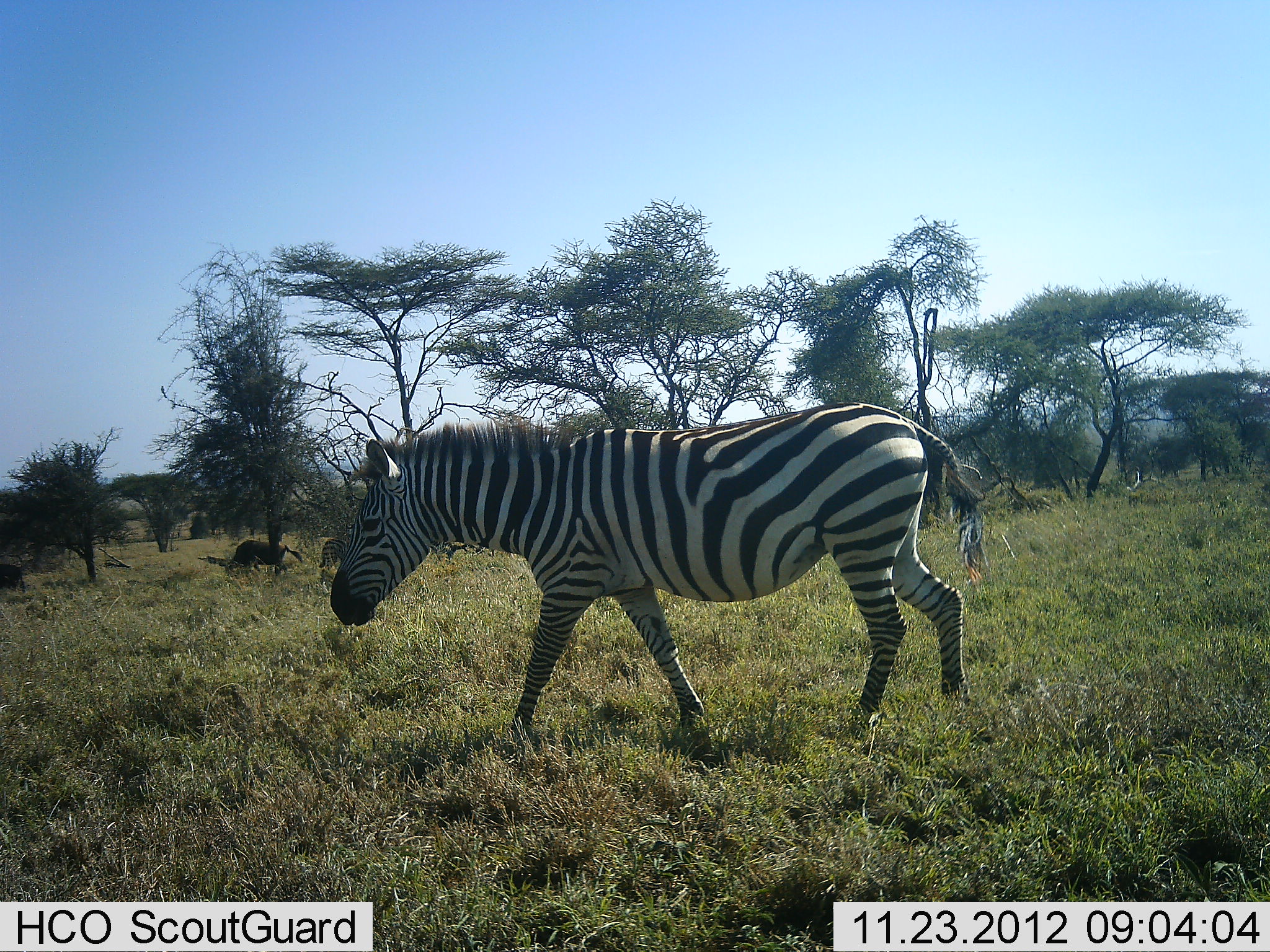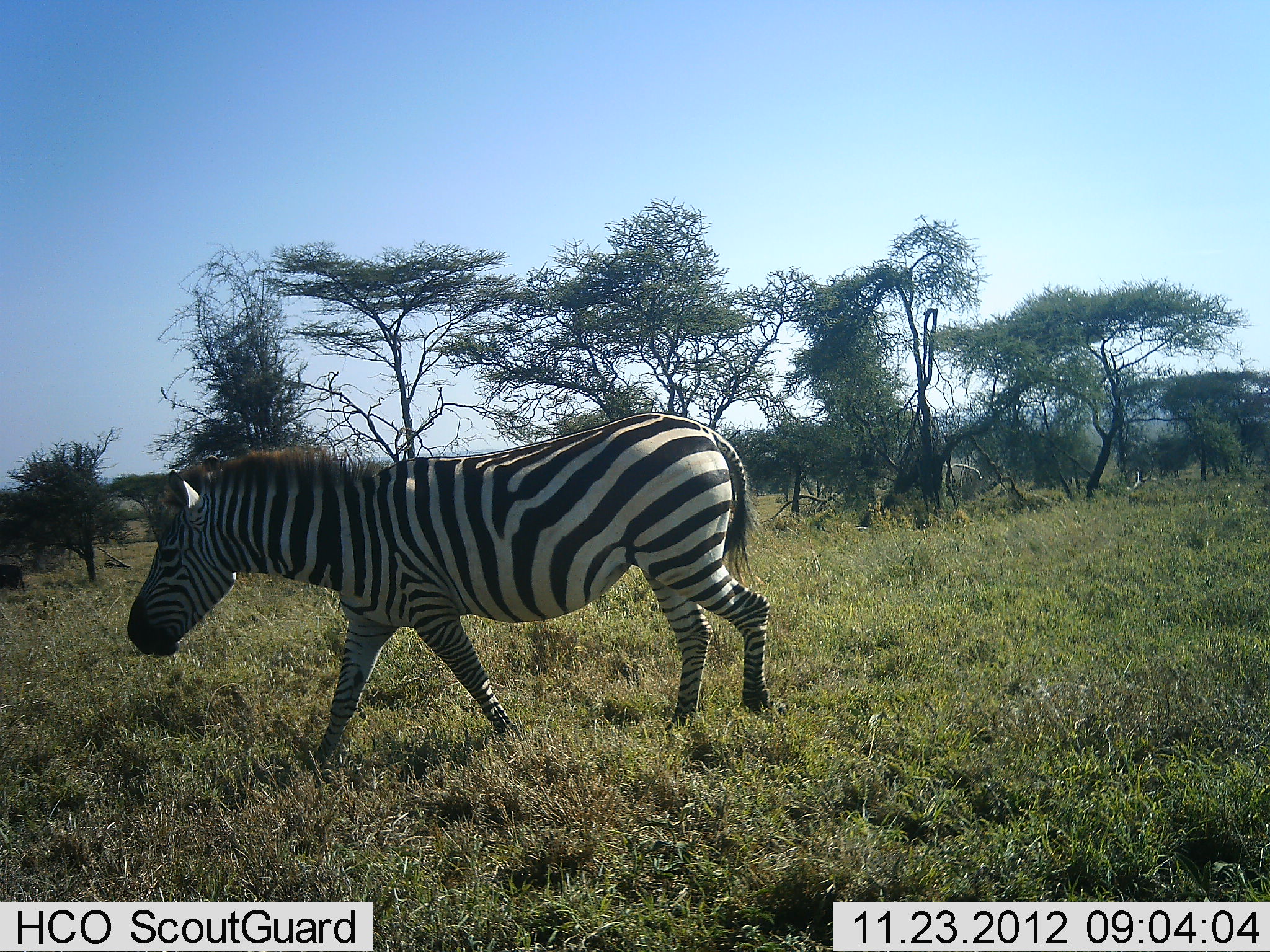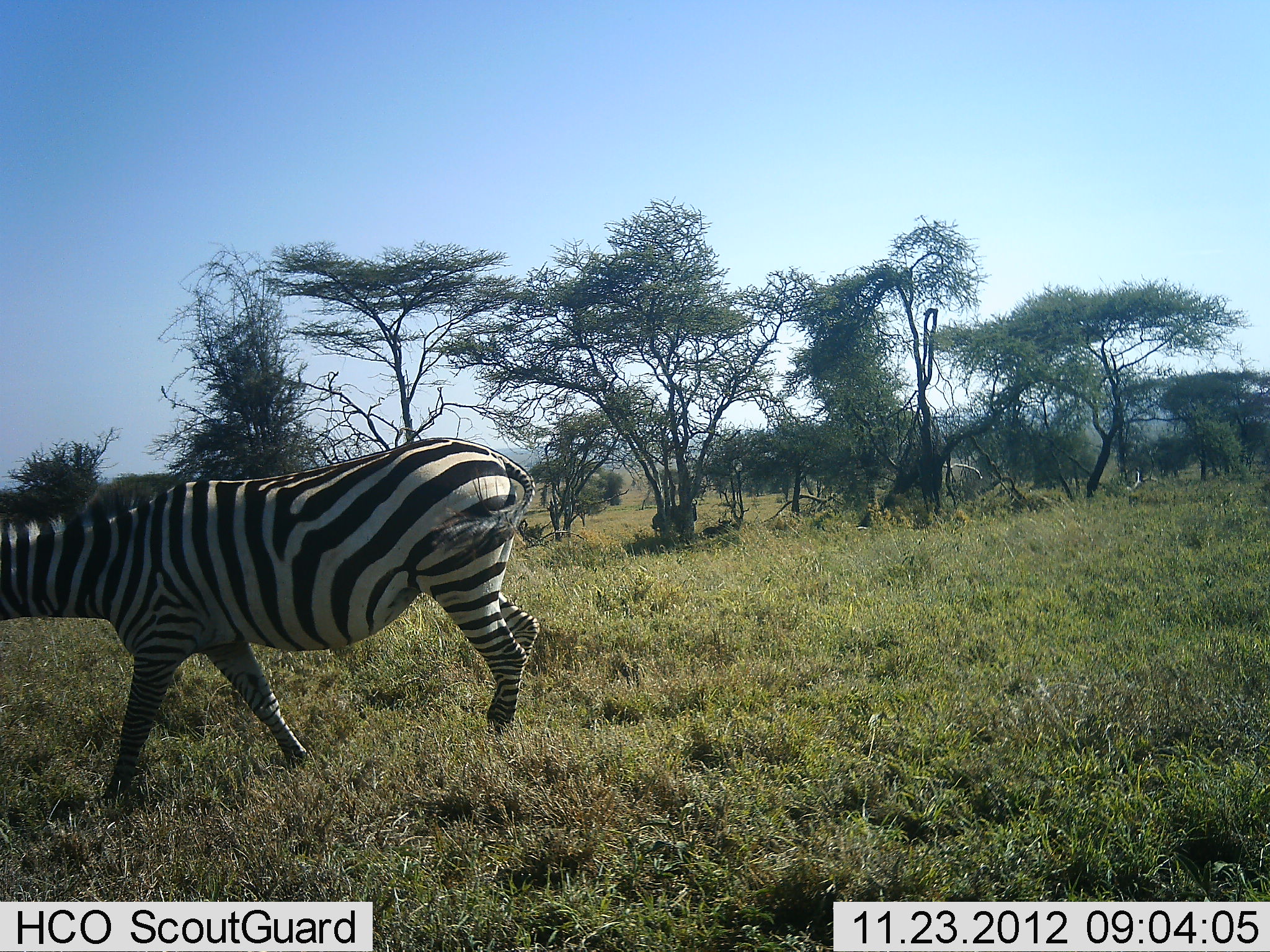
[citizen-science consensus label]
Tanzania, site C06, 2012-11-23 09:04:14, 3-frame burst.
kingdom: Animalia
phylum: Chordata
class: Mammalia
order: Perissodactyla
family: Equidae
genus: Equus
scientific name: Equus quagga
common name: plains zebra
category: zebra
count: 1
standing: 2%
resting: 0%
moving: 100%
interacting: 0%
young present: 0%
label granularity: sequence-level